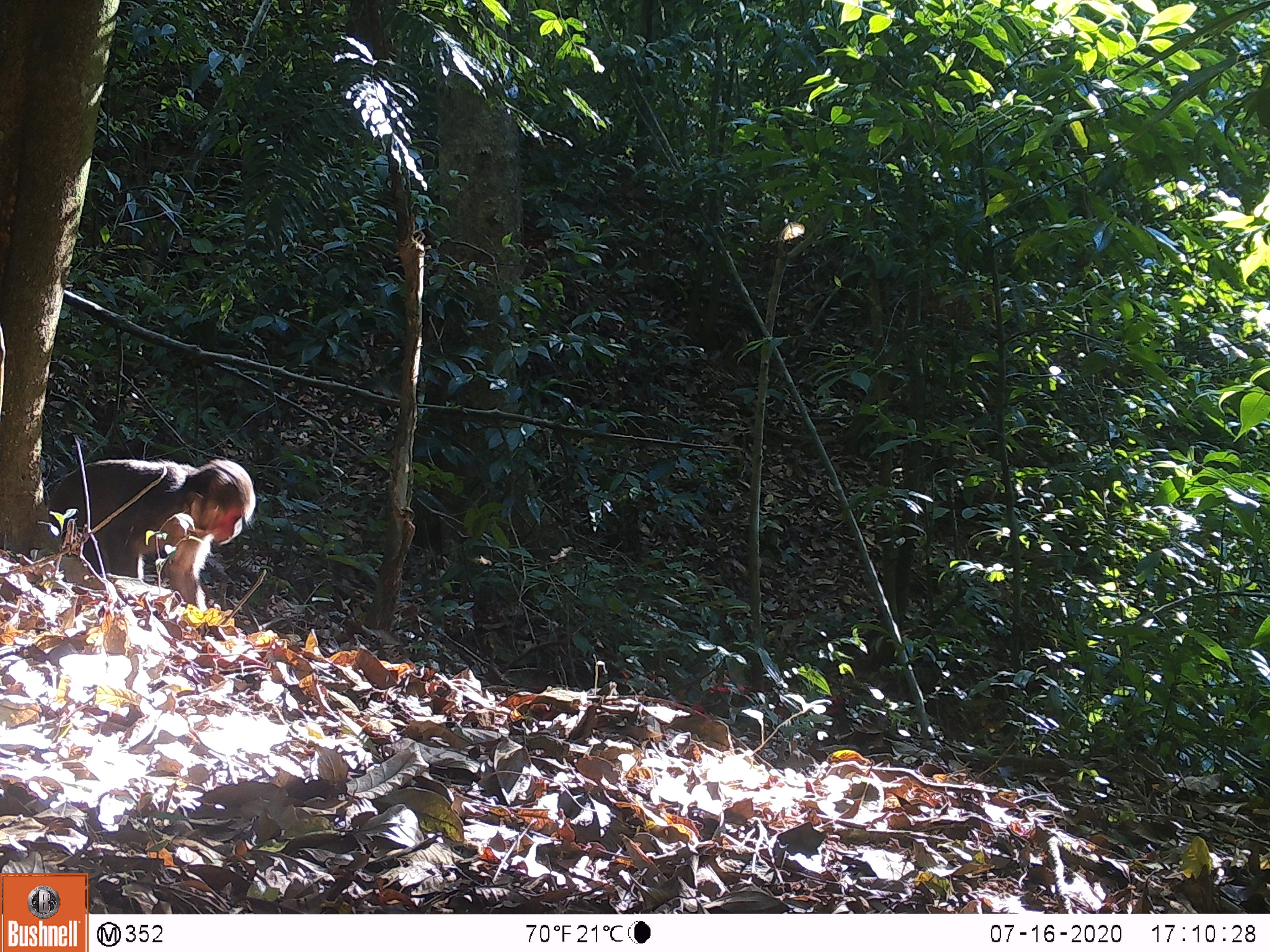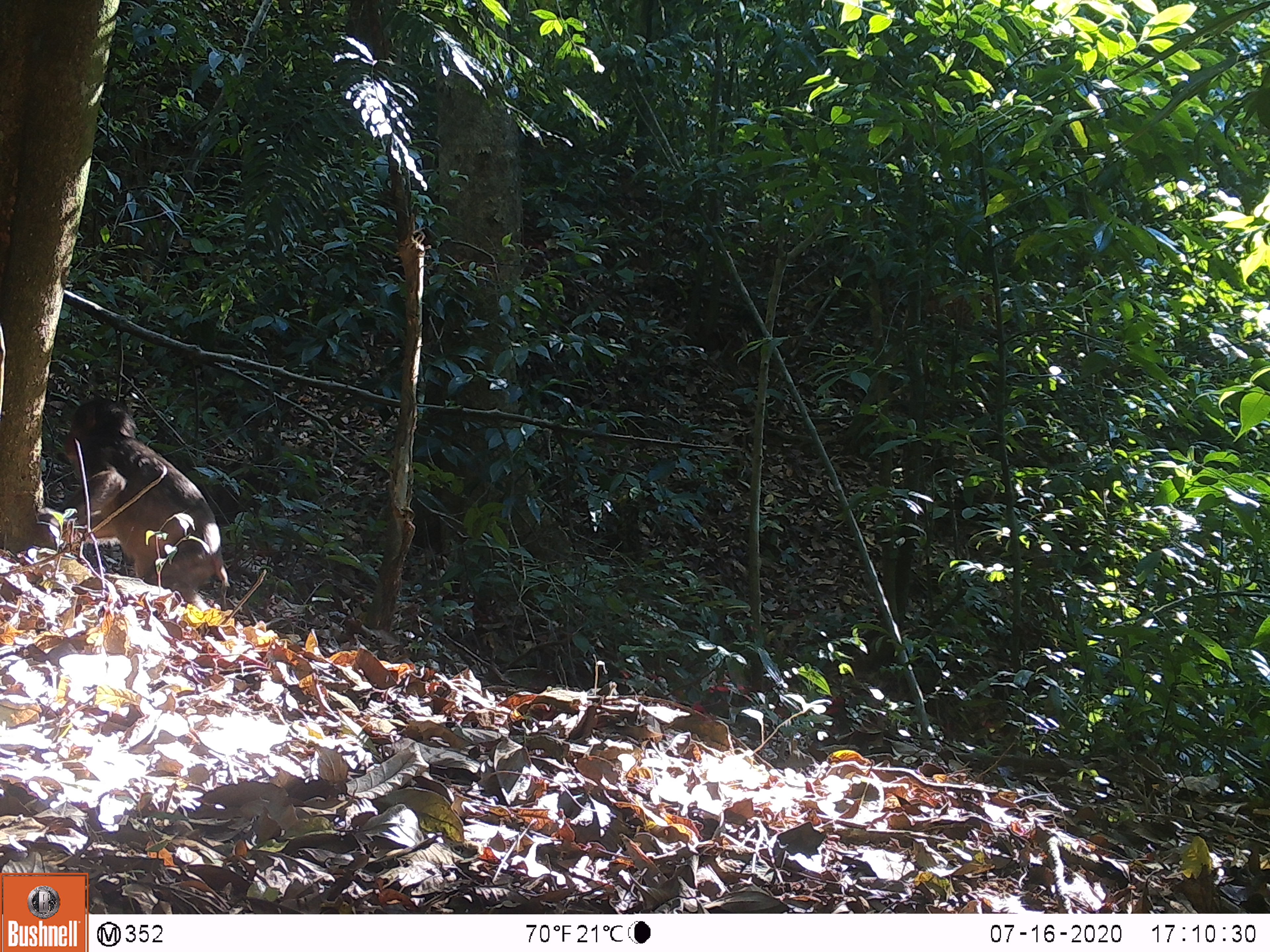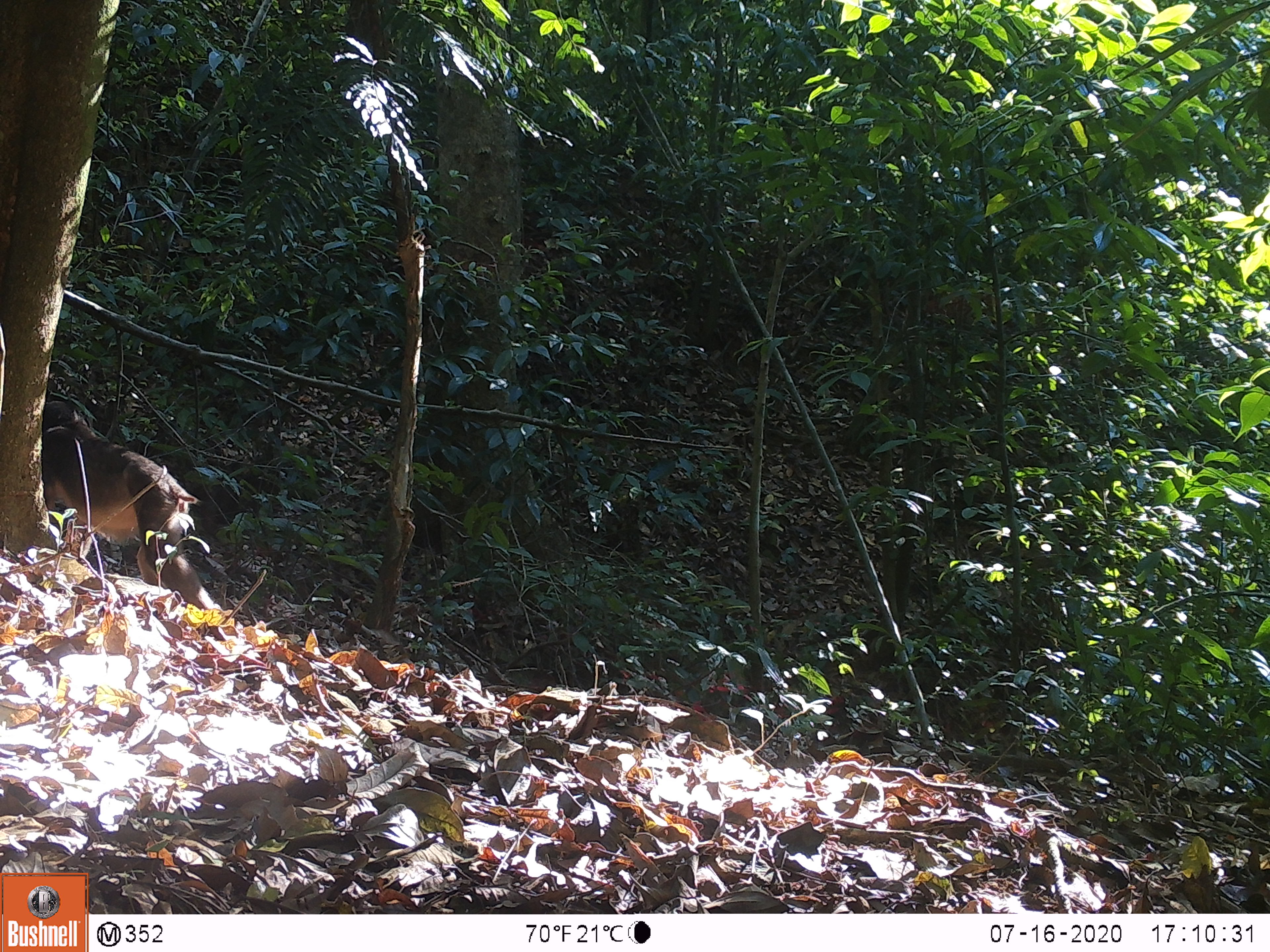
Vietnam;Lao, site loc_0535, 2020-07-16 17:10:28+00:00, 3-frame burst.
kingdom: Animalia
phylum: Chordata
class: Mammalia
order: Primates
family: Cercopithecidae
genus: Macaca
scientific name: Macaca arctoides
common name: stump-tailed macaque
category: stump tailed macaque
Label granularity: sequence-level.